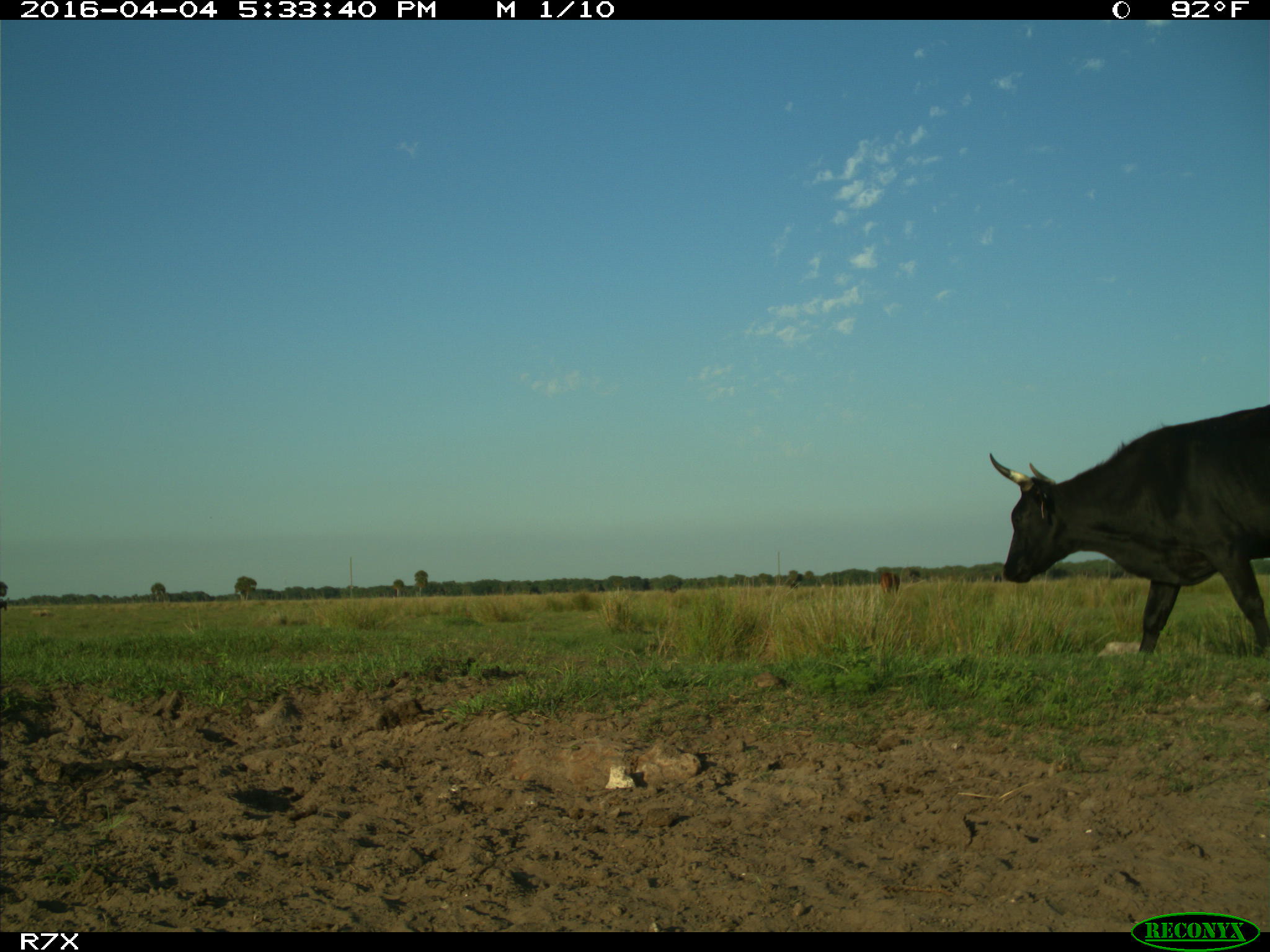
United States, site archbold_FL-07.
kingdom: Animalia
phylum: Chordata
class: Mammalia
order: Artiodactyla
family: Bovidae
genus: Bos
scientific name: Bos taurus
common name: domestic cow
Bos taurus (domestic cow).